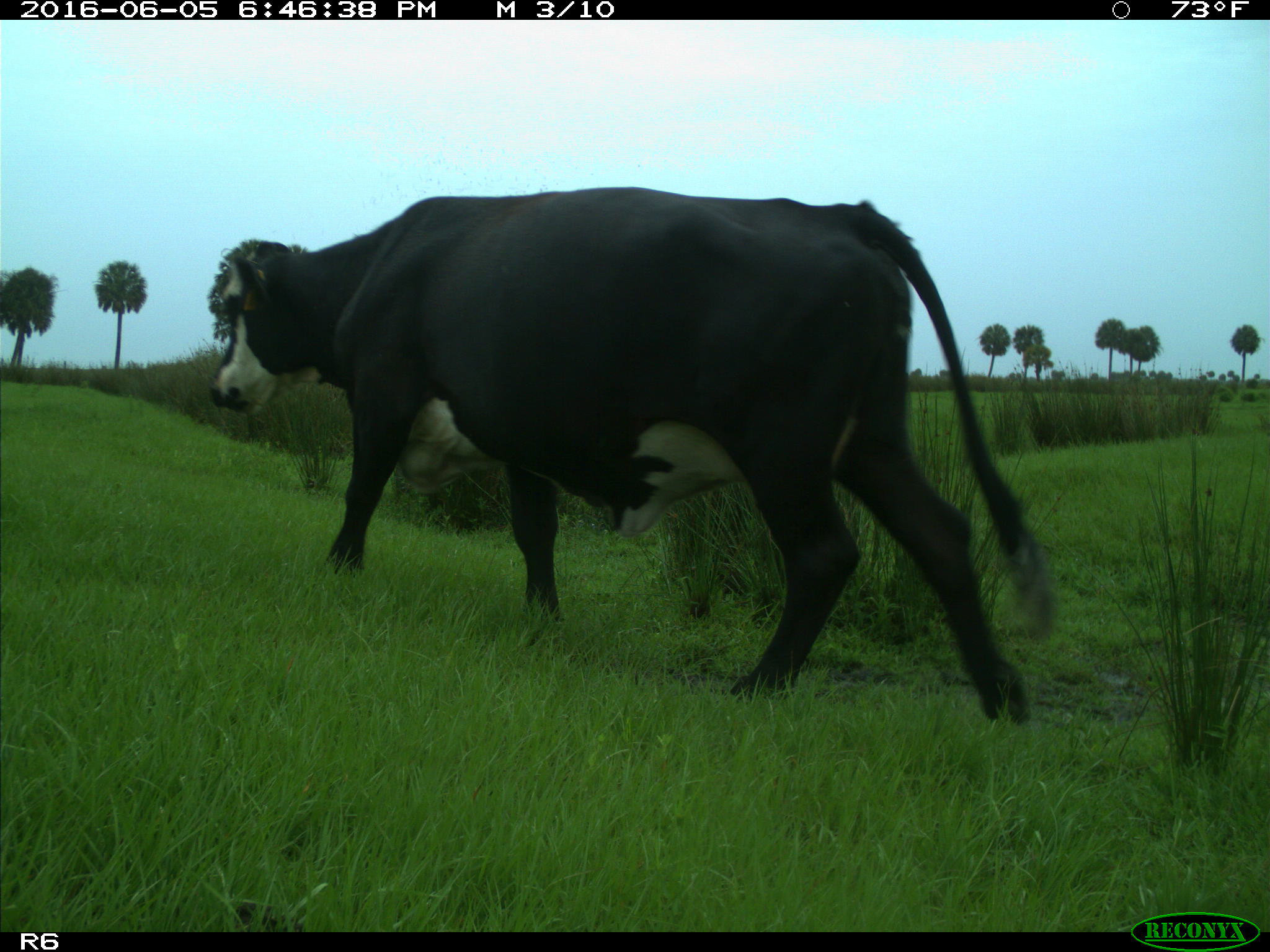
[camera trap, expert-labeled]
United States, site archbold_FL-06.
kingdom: Animalia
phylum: Chordata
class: Mammalia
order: Artiodactyla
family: Bovidae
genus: Bos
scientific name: Bos taurus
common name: domestic cow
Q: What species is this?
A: Bos taurus (domestic cow).